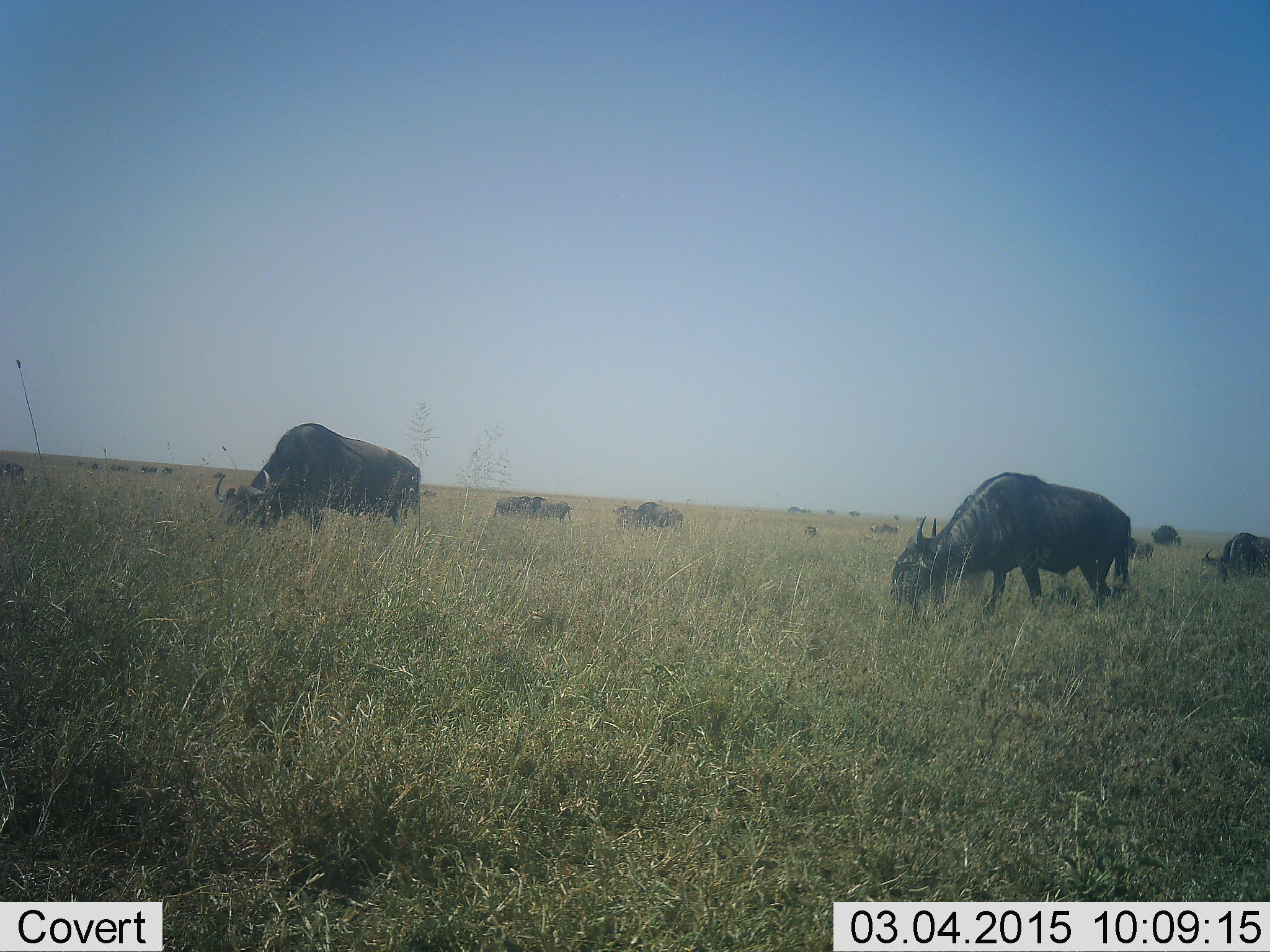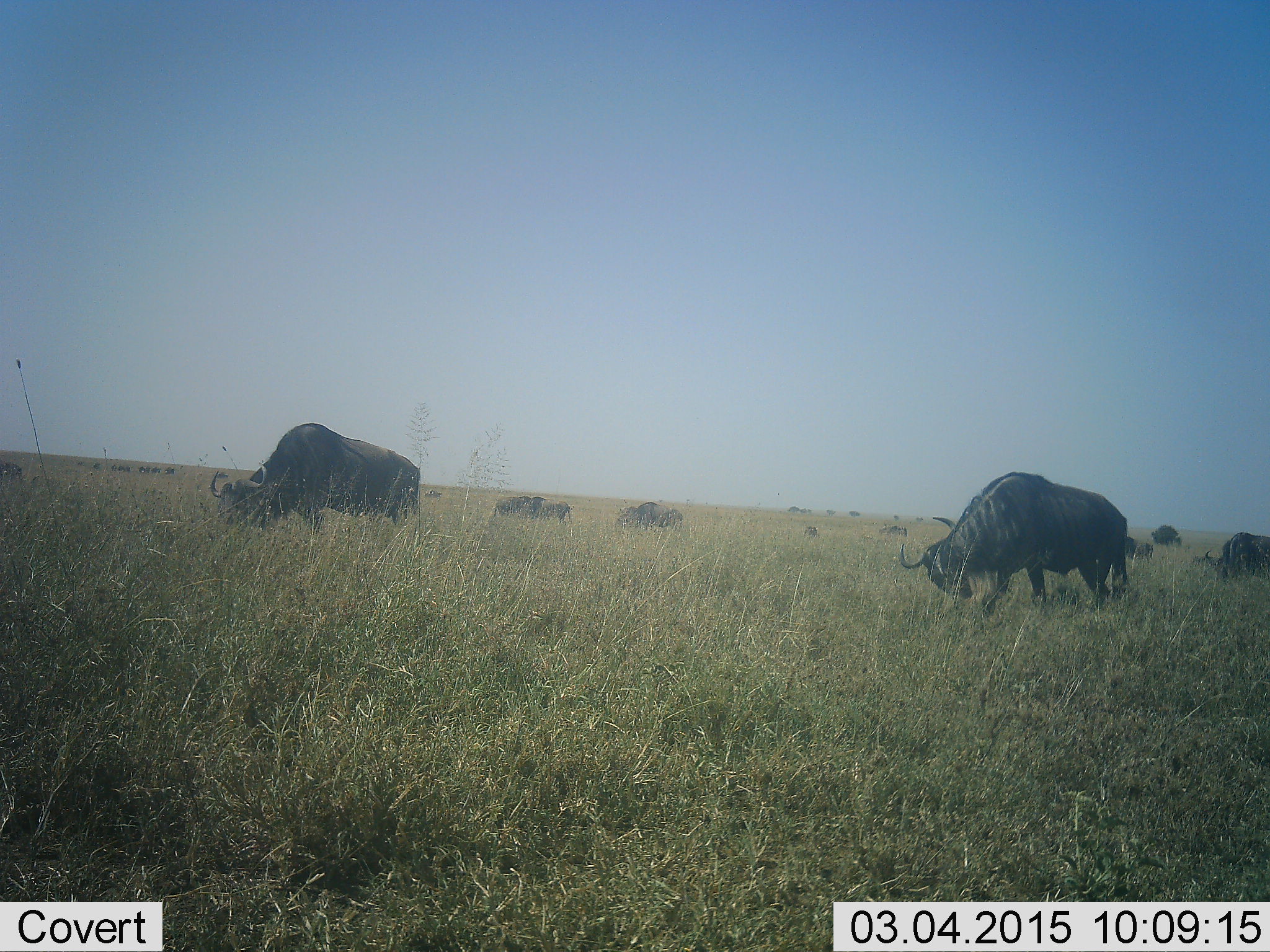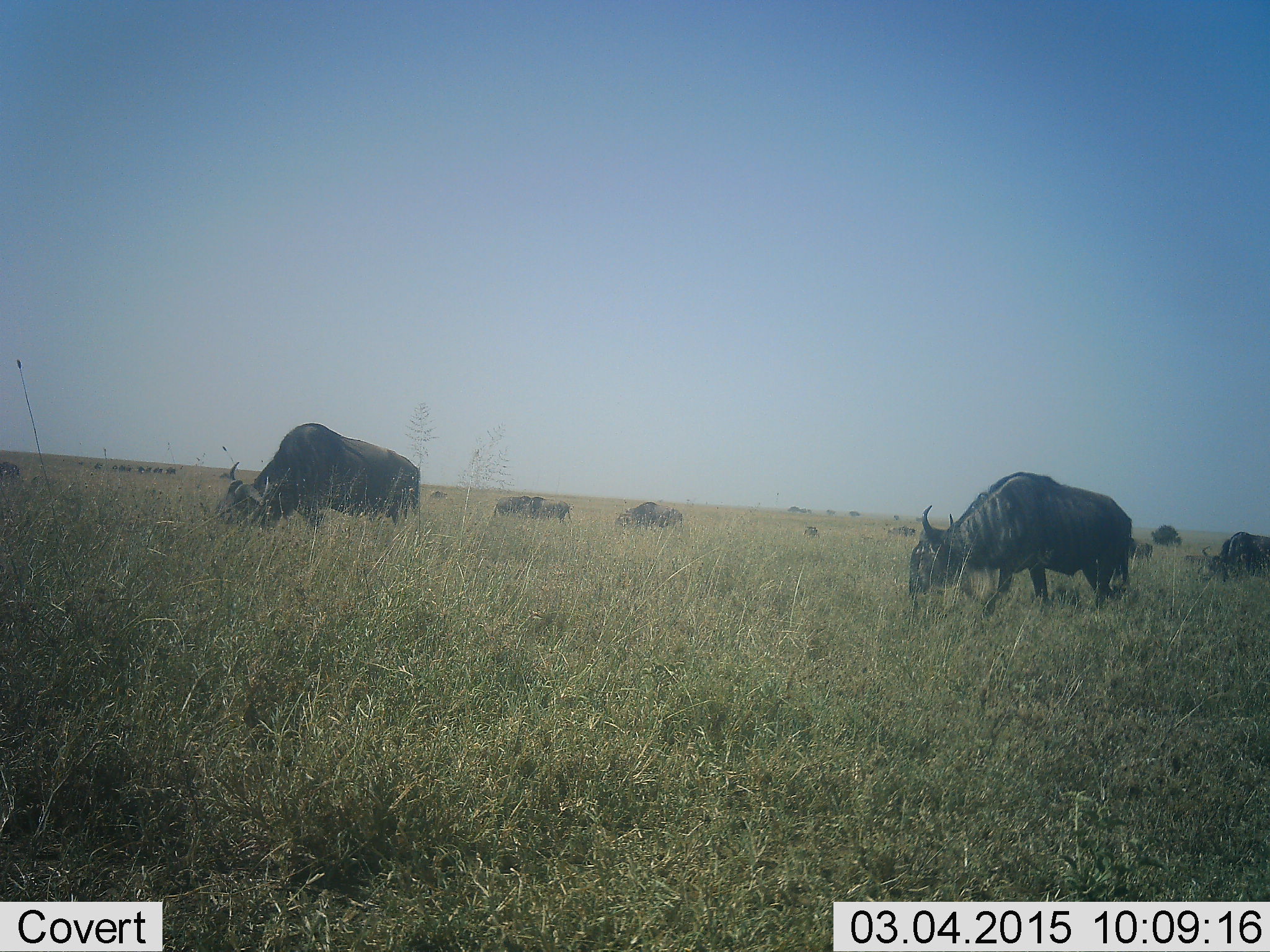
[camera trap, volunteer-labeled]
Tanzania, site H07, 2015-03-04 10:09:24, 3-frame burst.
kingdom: Animalia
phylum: Chordata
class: Mammalia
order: Artiodactyla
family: Bovidae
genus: Connochaetes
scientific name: Connochaetes taurinus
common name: blue wildebeest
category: wildebeest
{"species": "wildebeest (blue wildebeest) (Connochaetes taurinus)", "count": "11-50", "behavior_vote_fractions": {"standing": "20%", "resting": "0%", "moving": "10%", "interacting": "0%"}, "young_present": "0%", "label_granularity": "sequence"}